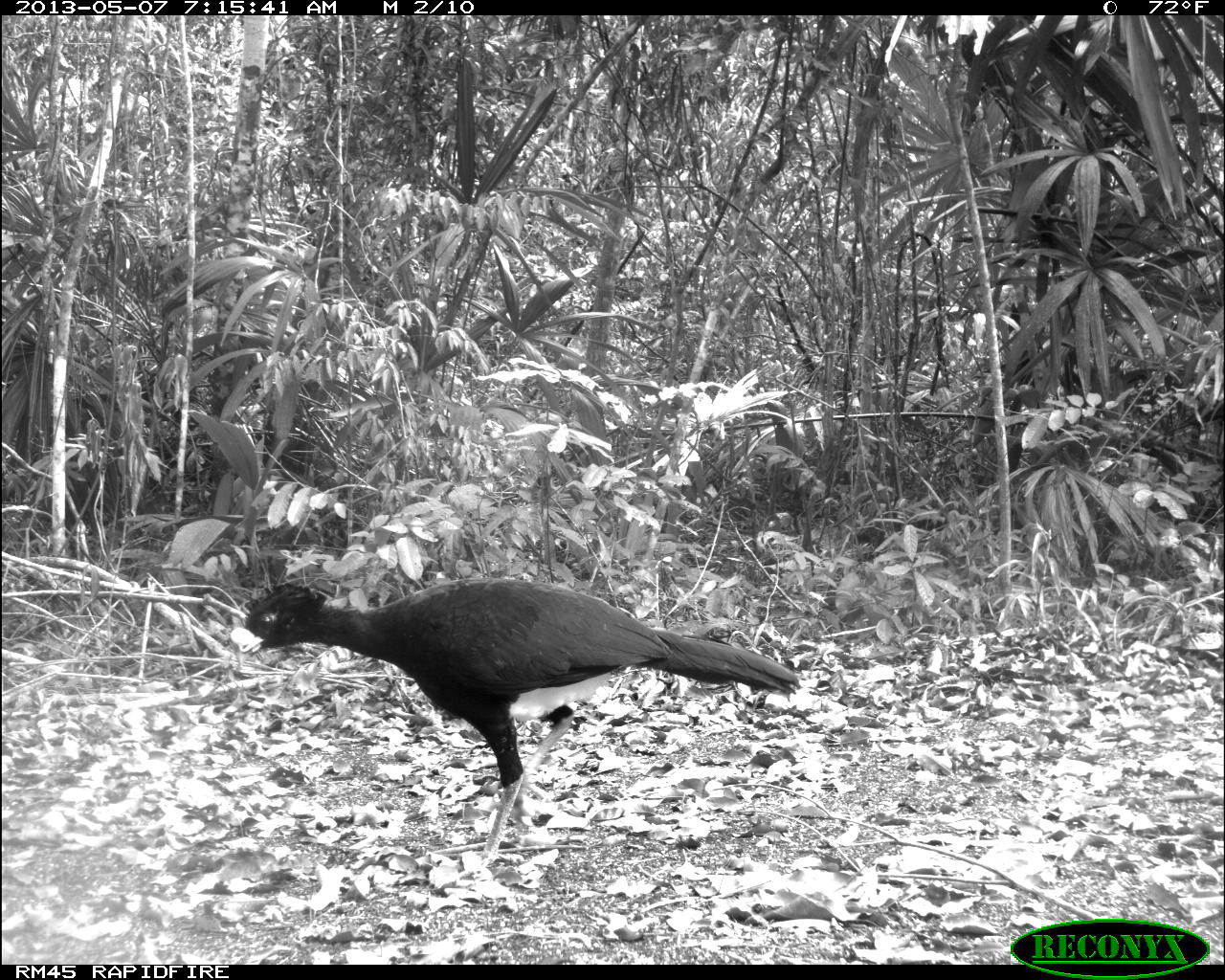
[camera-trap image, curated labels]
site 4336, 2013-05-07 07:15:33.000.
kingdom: Animalia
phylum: Chordata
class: Aves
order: Galliformes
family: Cracidae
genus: Crax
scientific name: Crax rubra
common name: great curassow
Crax rubra (great curassow), count 1, sex male.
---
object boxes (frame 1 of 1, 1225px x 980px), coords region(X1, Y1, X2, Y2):
crax rubra: region(229, 574, 803, 878)